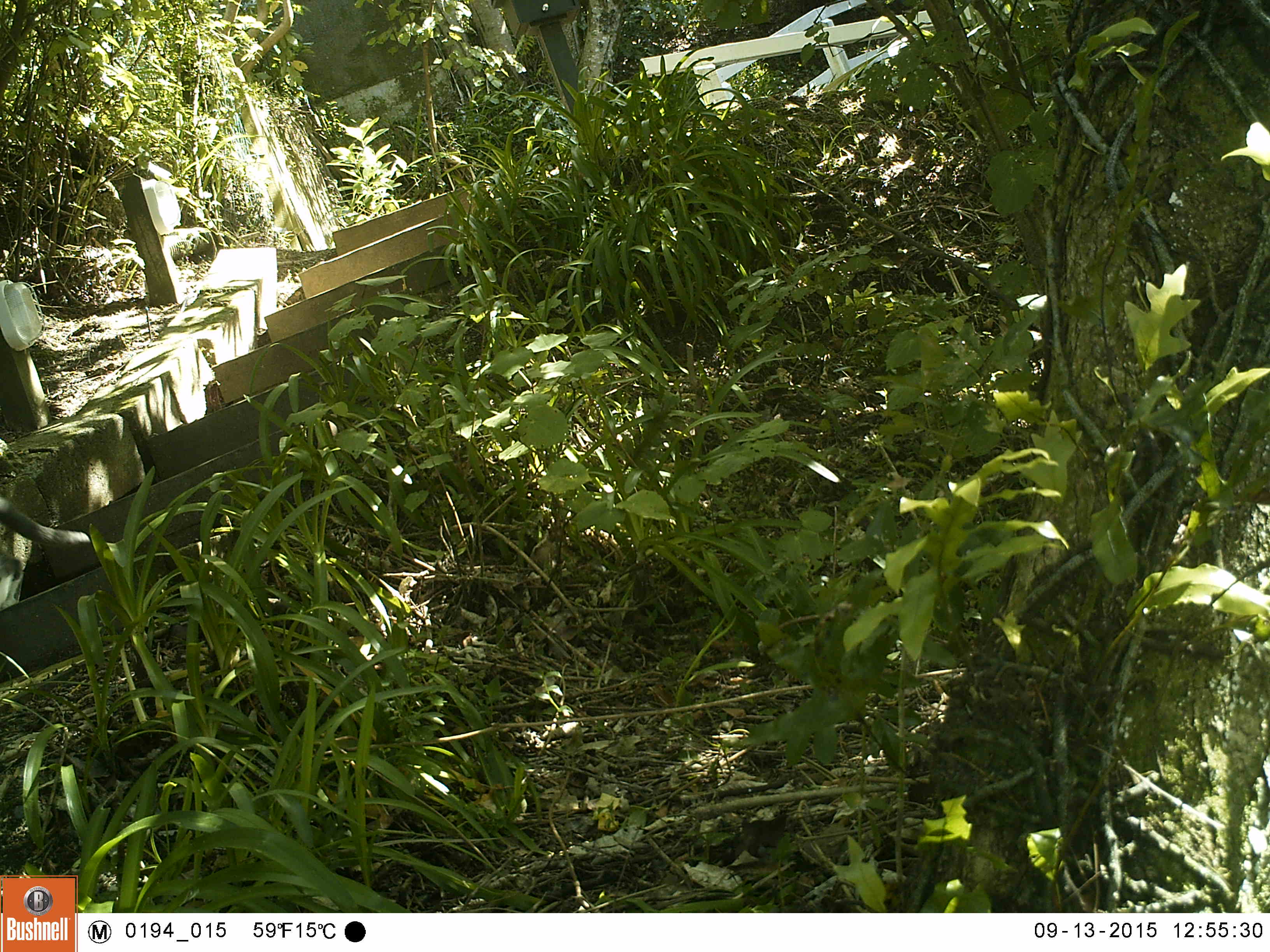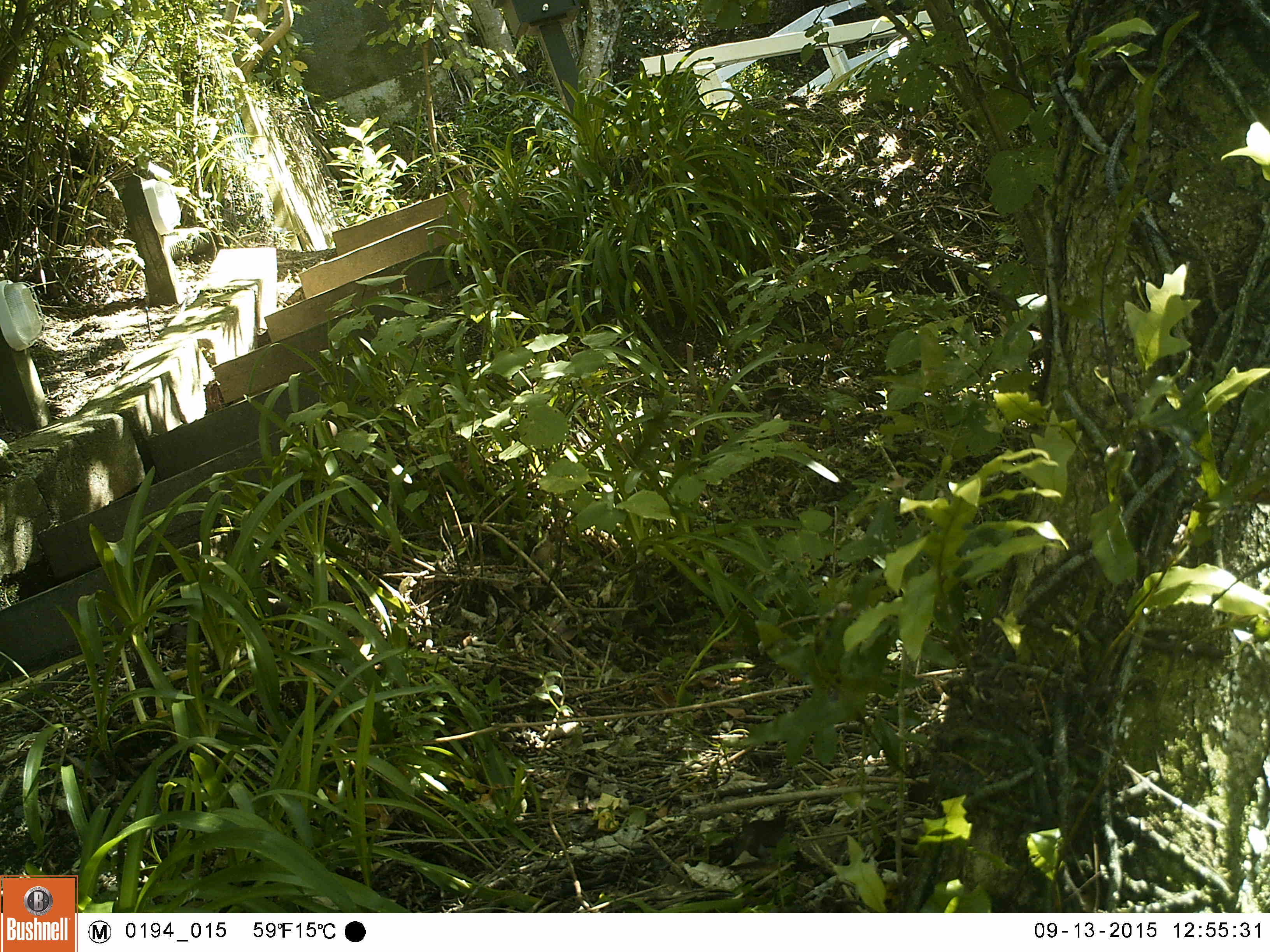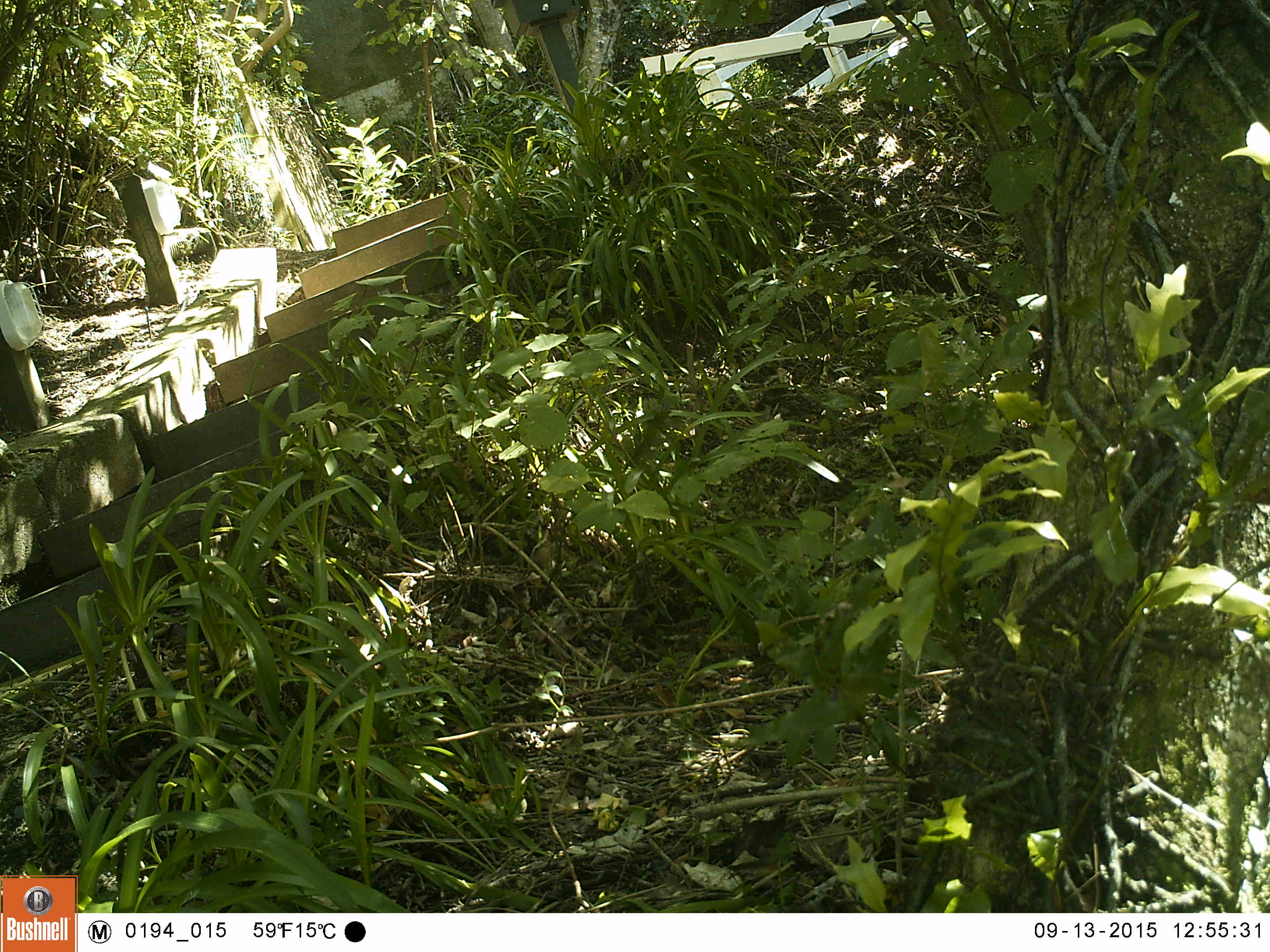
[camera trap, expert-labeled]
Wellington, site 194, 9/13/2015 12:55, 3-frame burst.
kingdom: Animalia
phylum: Chordata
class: Mammalia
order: Carnivora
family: Felidae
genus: Felis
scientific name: Felis catus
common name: cat